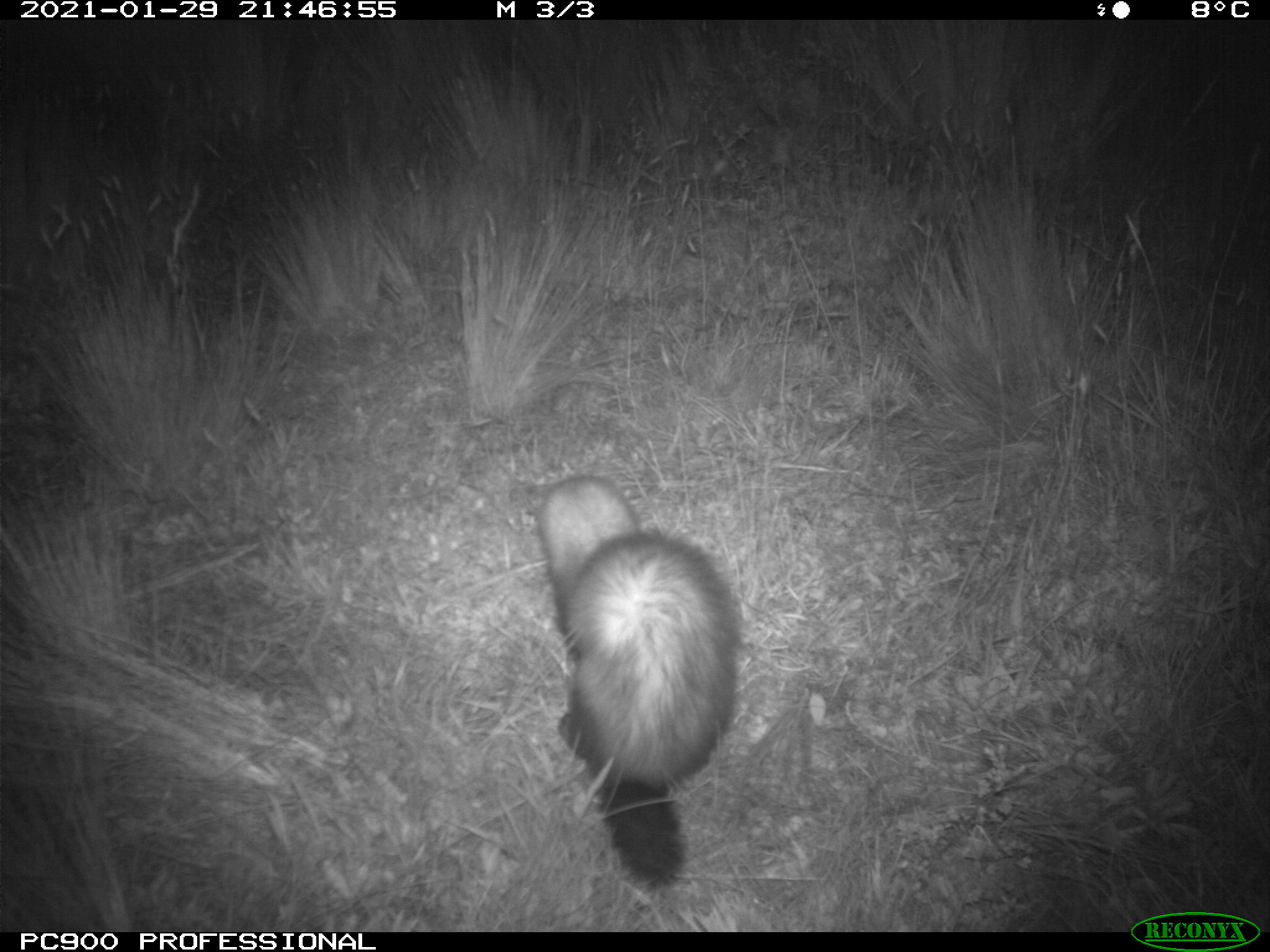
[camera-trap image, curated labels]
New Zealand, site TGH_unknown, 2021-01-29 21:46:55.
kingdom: Animalia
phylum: Chordata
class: Mammalia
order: Carnivora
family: Mustelidae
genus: Mustela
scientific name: Mustela furo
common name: ferret